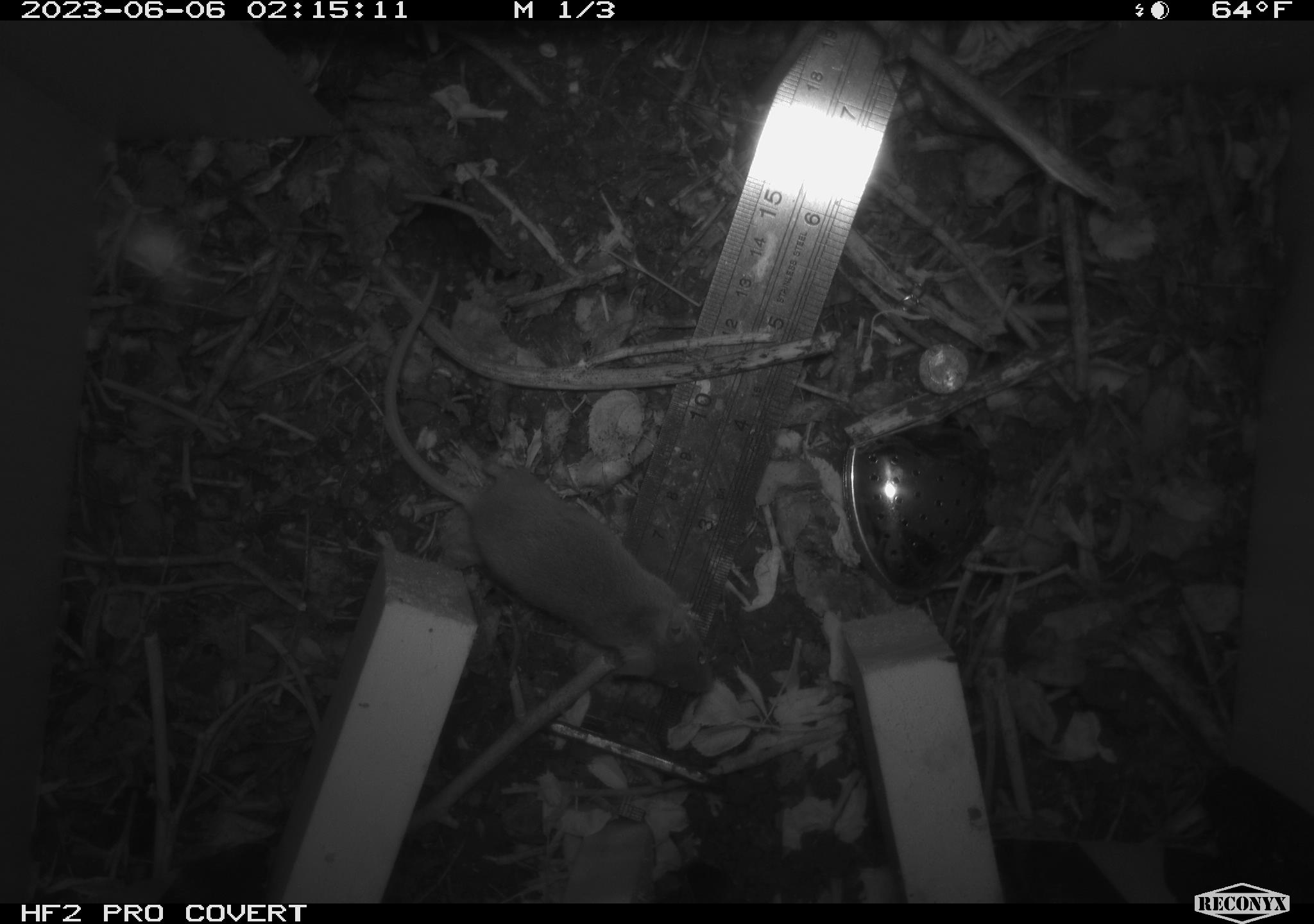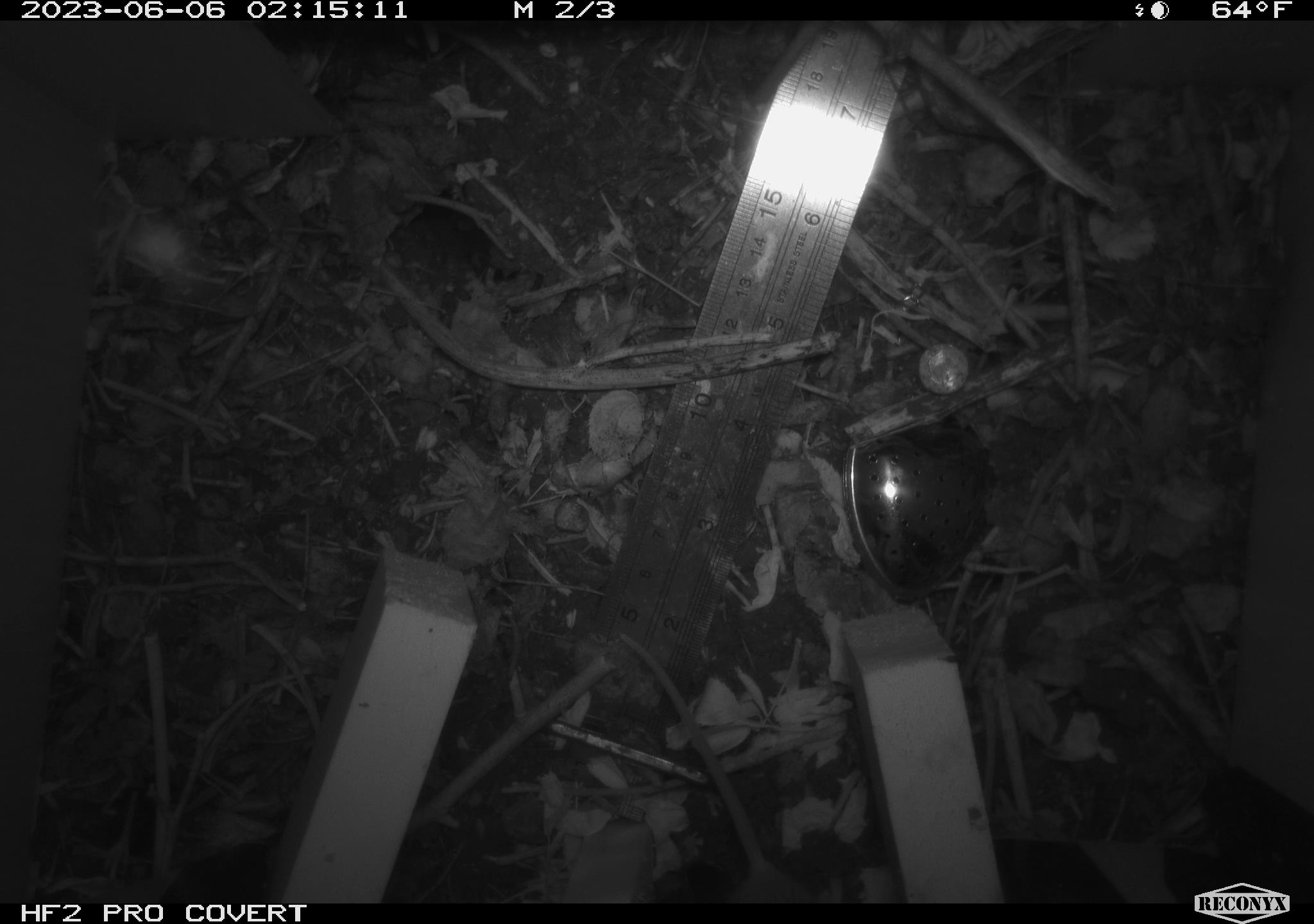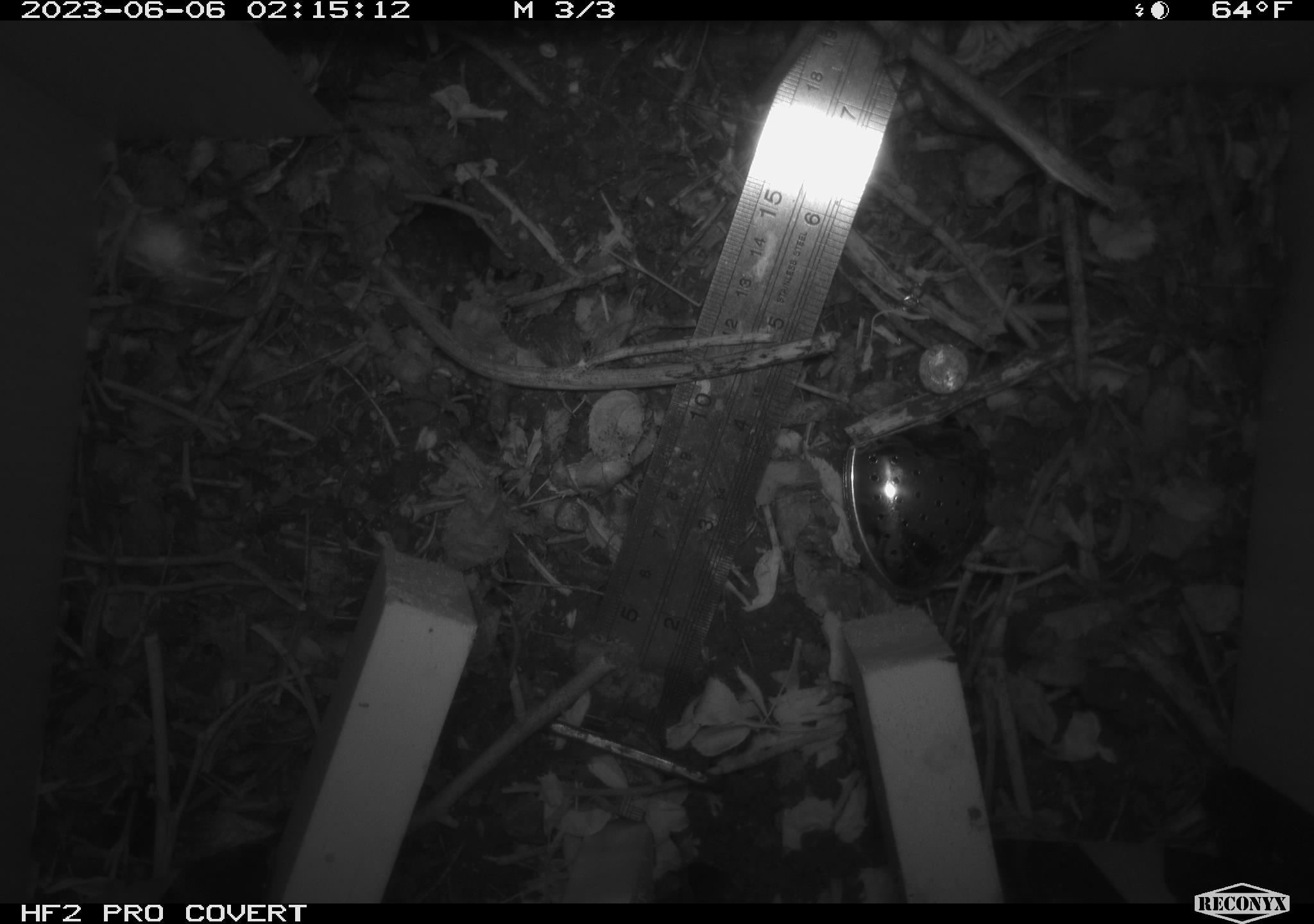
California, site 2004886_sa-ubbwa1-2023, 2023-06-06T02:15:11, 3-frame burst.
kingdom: Animalia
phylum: Chordata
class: Mammalia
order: Rodentia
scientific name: Rodentia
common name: rodent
Rodent (Rodentia).